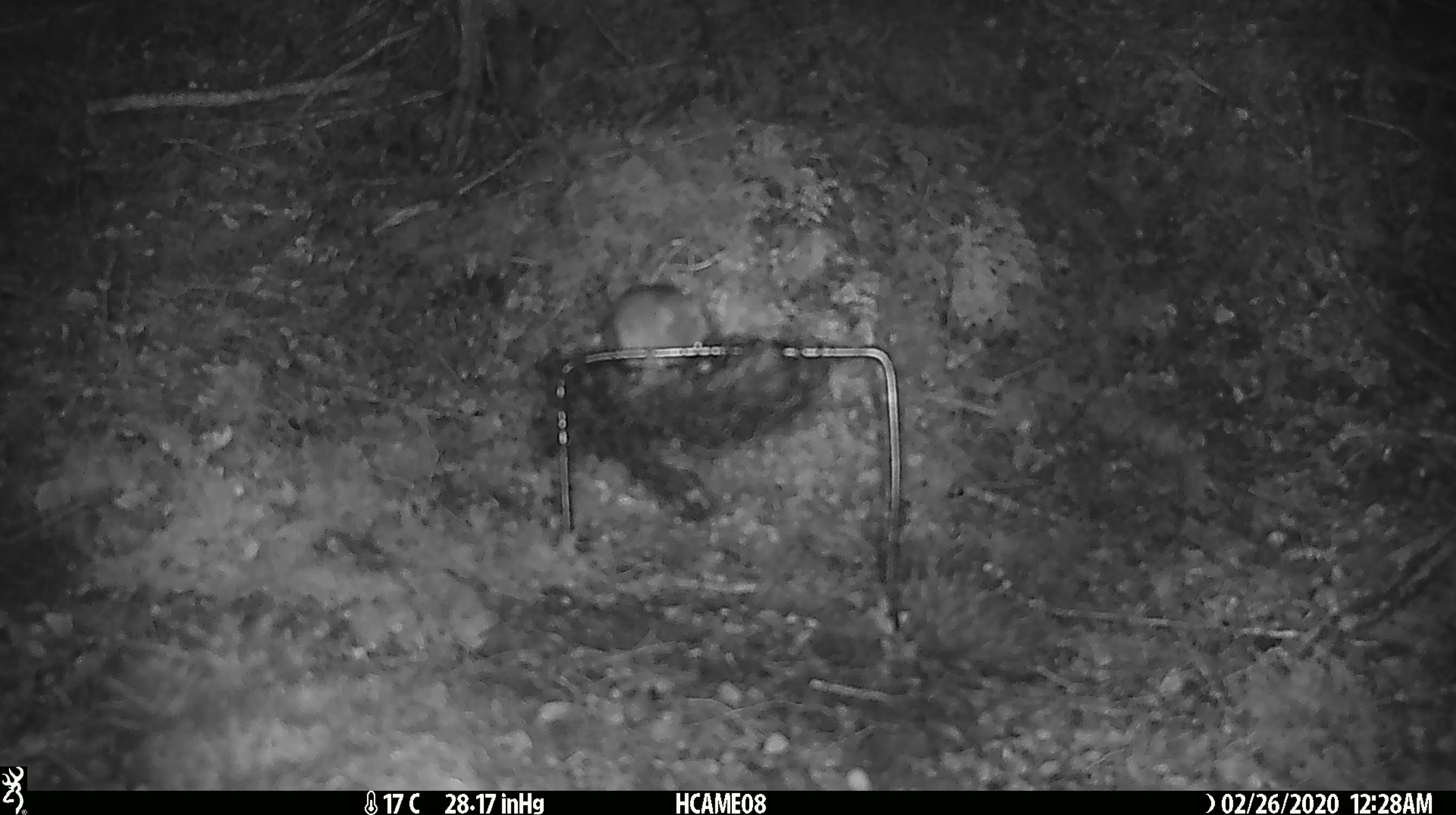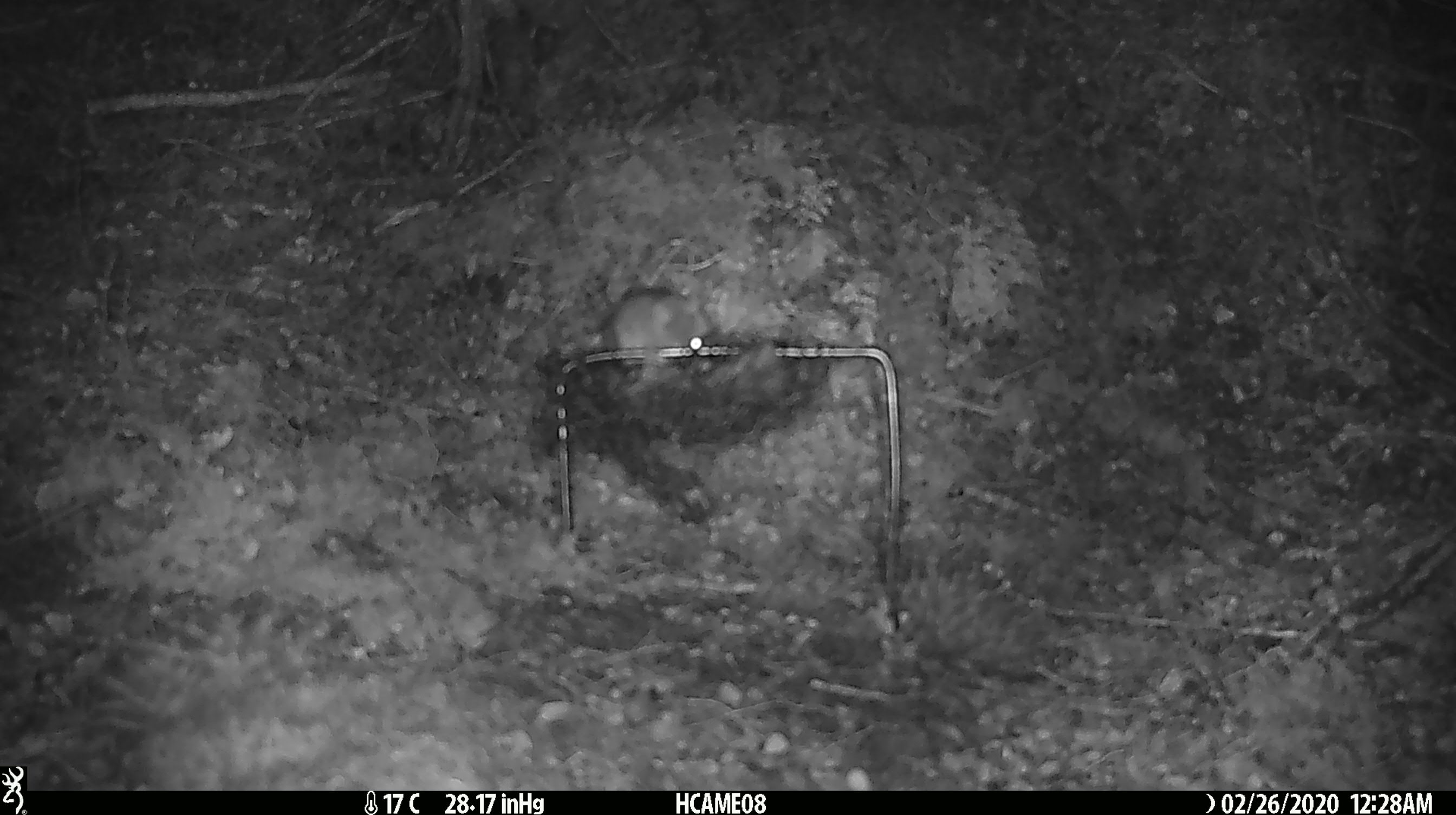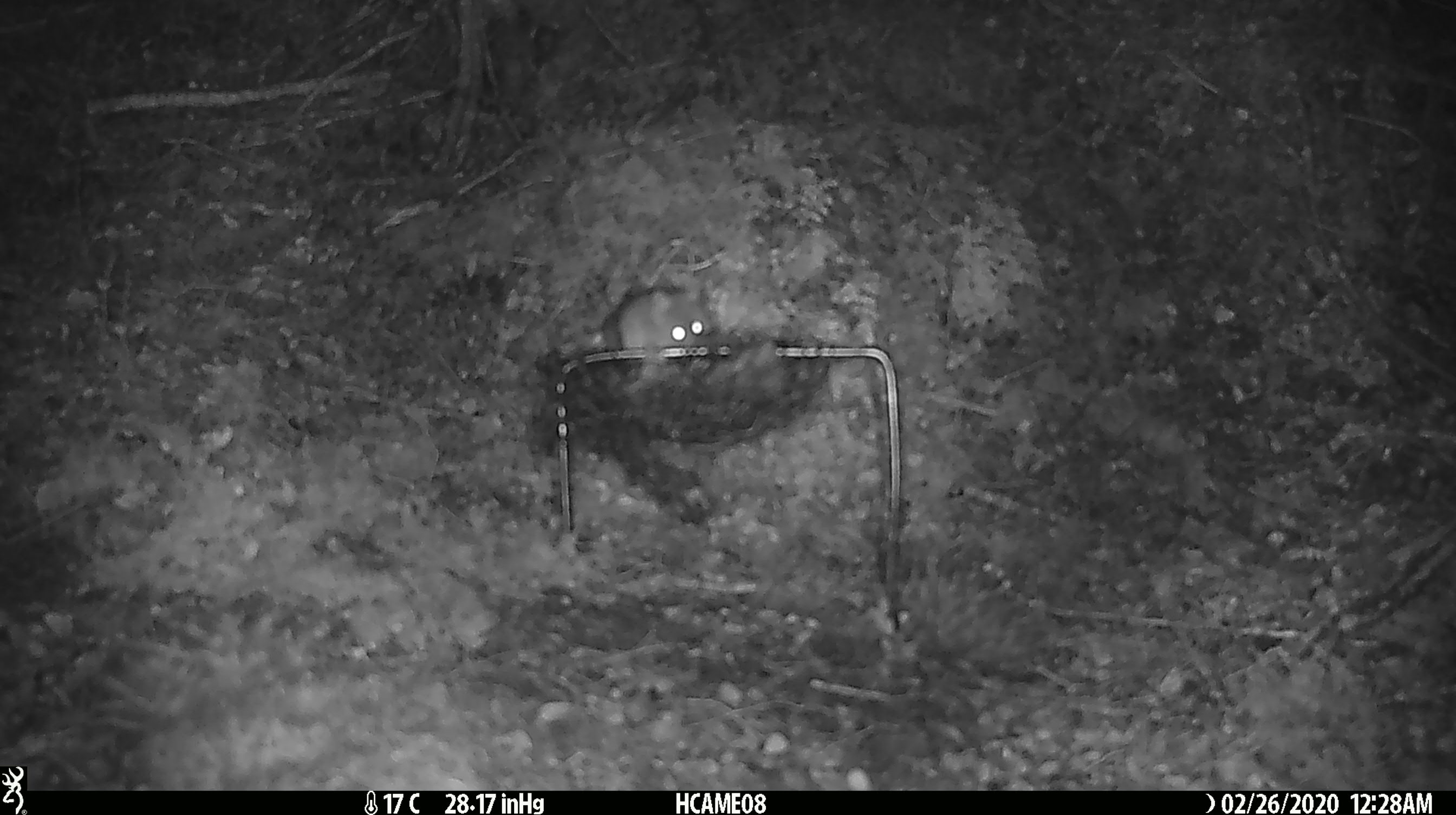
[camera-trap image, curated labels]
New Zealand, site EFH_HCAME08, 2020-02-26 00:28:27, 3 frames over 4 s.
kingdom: Animalia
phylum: Chordata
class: Mammalia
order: Rodentia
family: Muridae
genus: Mus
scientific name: Mus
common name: mouse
Mouse (Mus).